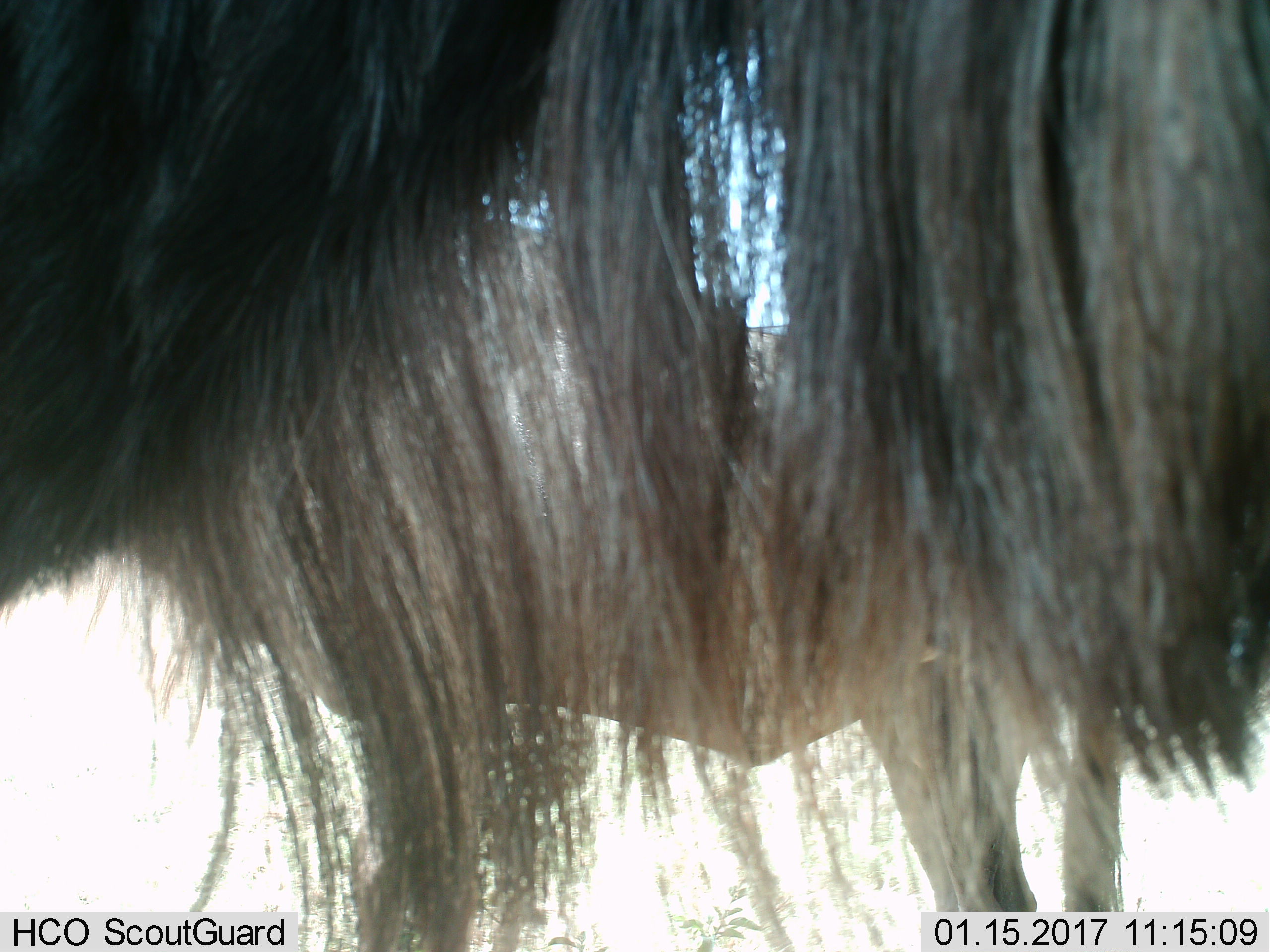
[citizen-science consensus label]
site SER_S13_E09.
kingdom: Animalia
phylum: Chordata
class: Mammalia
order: Artiodactyla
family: Bovidae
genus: Connochaetes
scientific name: Connochaetes taurinus taurinus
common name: blue wildebeest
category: wildebeestblue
Wildebeestblue (blue wildebeest) (Connochaetes taurinus taurinus), count 2. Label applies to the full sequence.